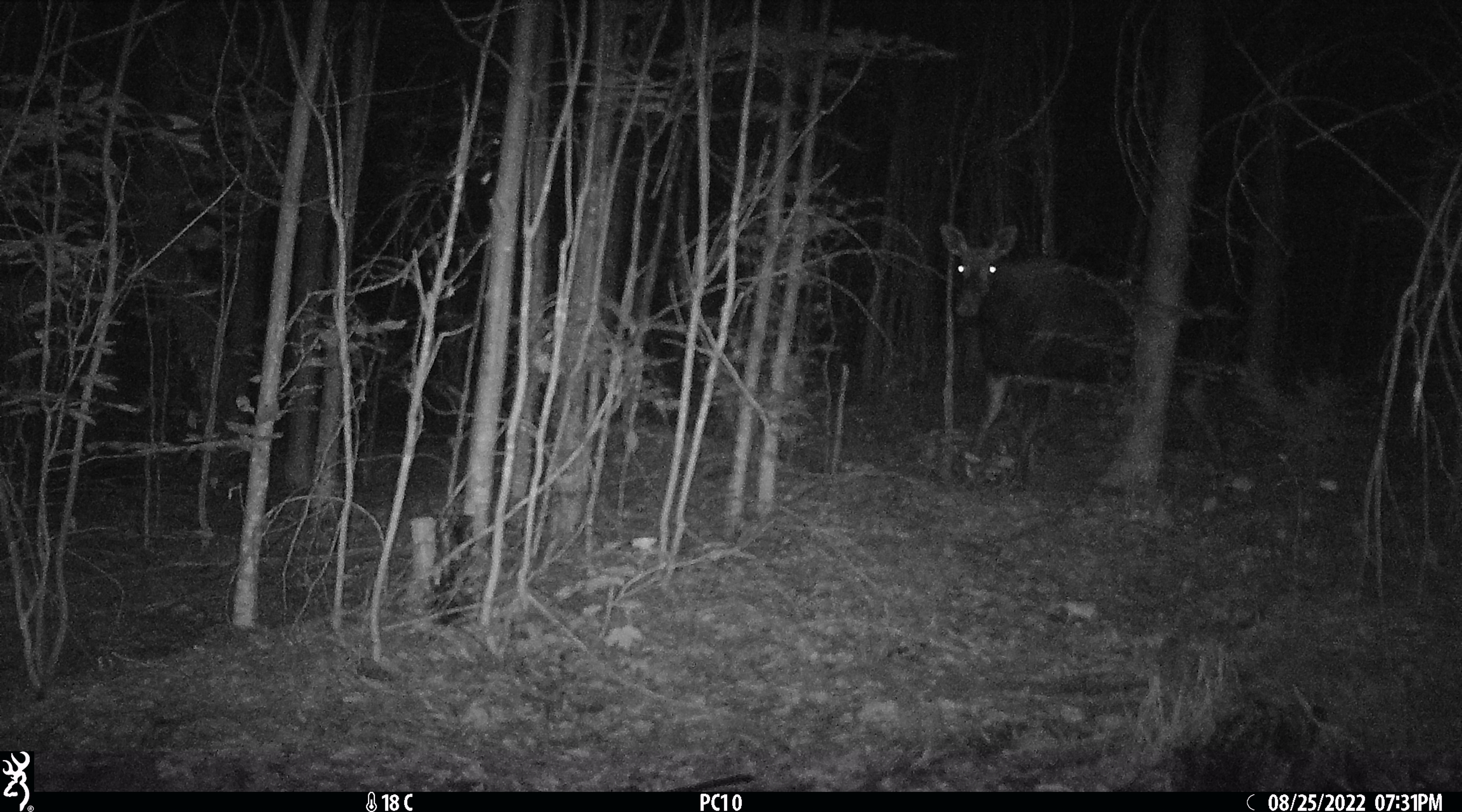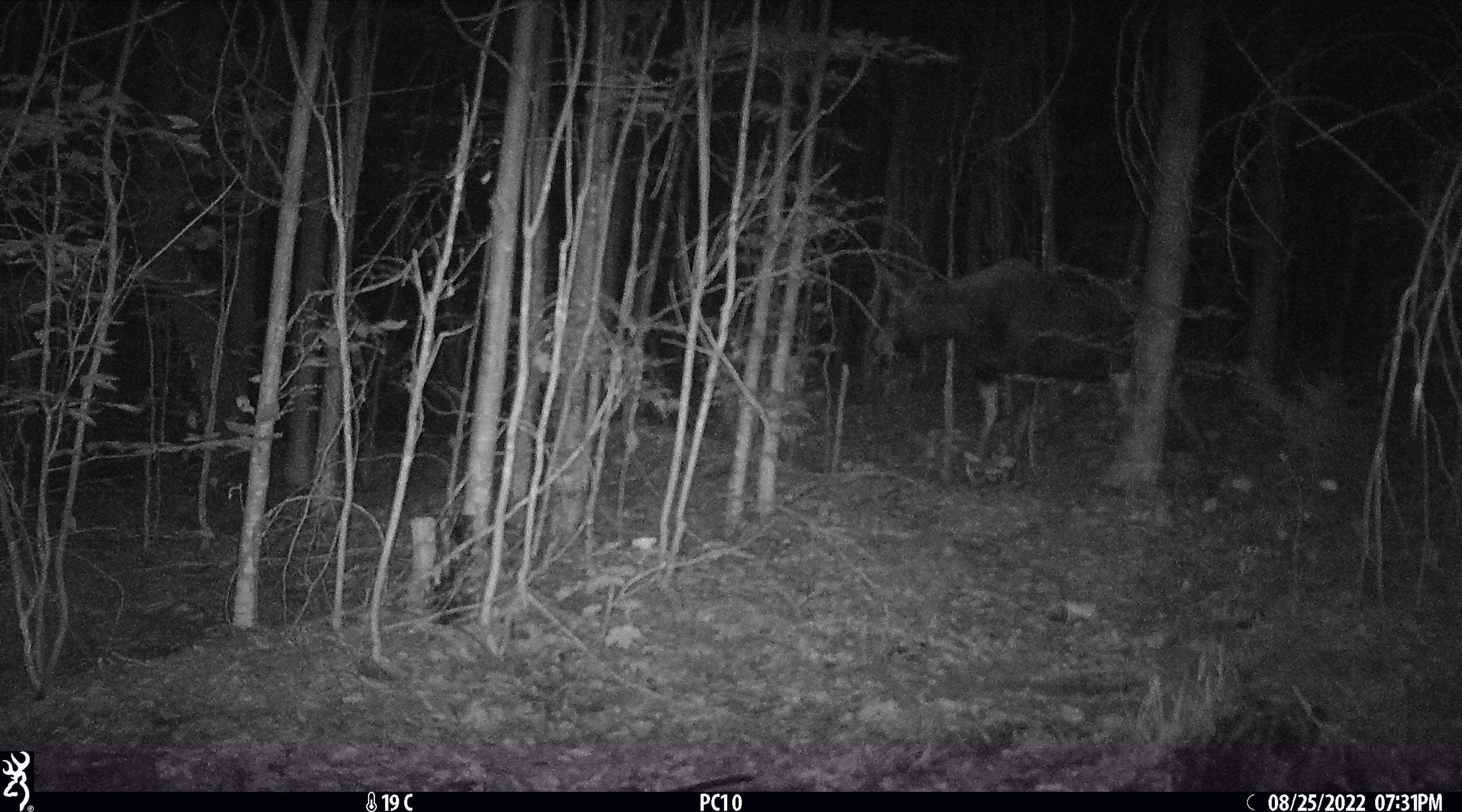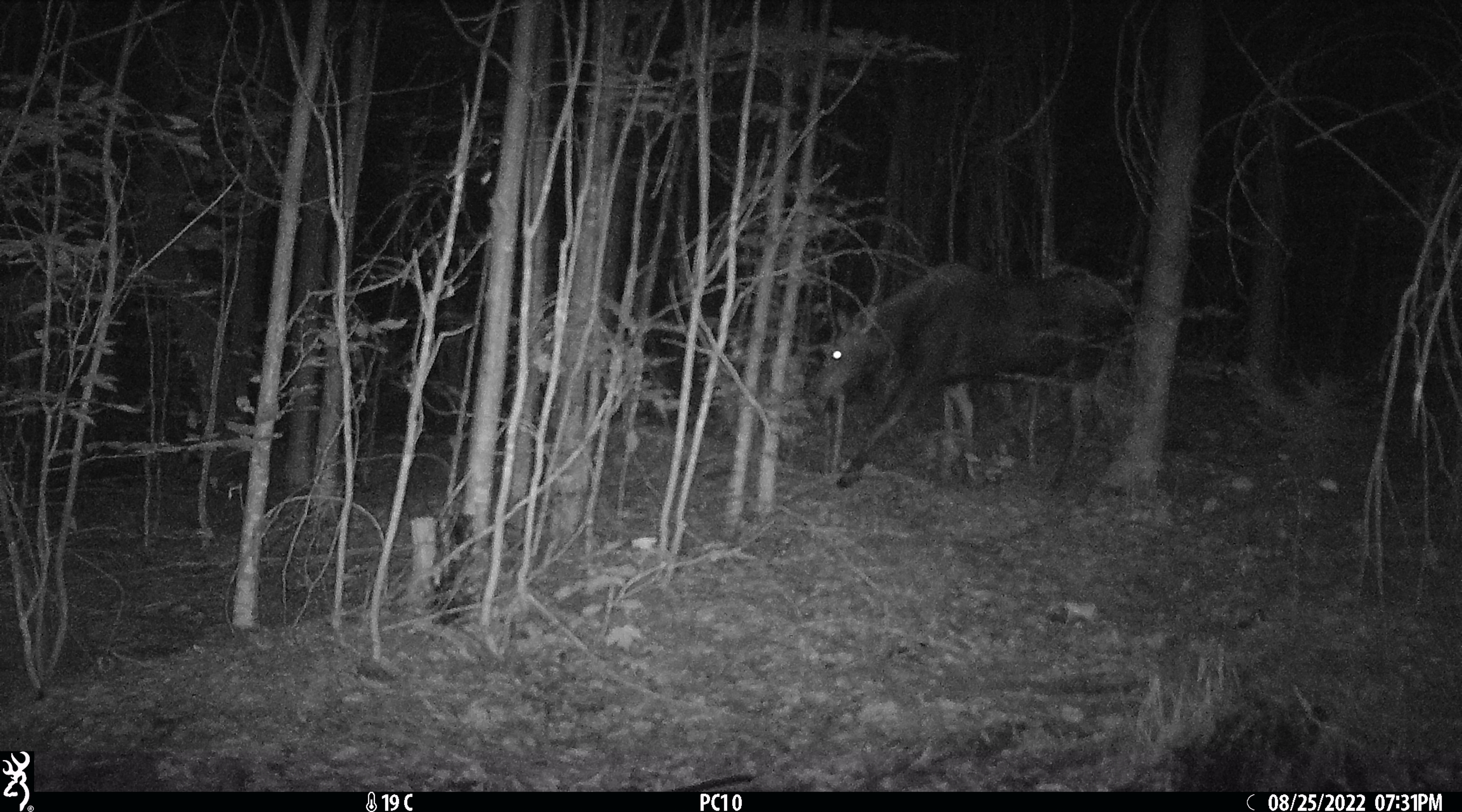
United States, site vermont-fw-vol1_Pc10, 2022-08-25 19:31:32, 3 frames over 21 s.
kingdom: Animalia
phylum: Chordata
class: Mammalia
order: Artiodactyla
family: Cervidae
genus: Alces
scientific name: Alces alces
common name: moose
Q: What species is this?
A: Moose (Alces alces).